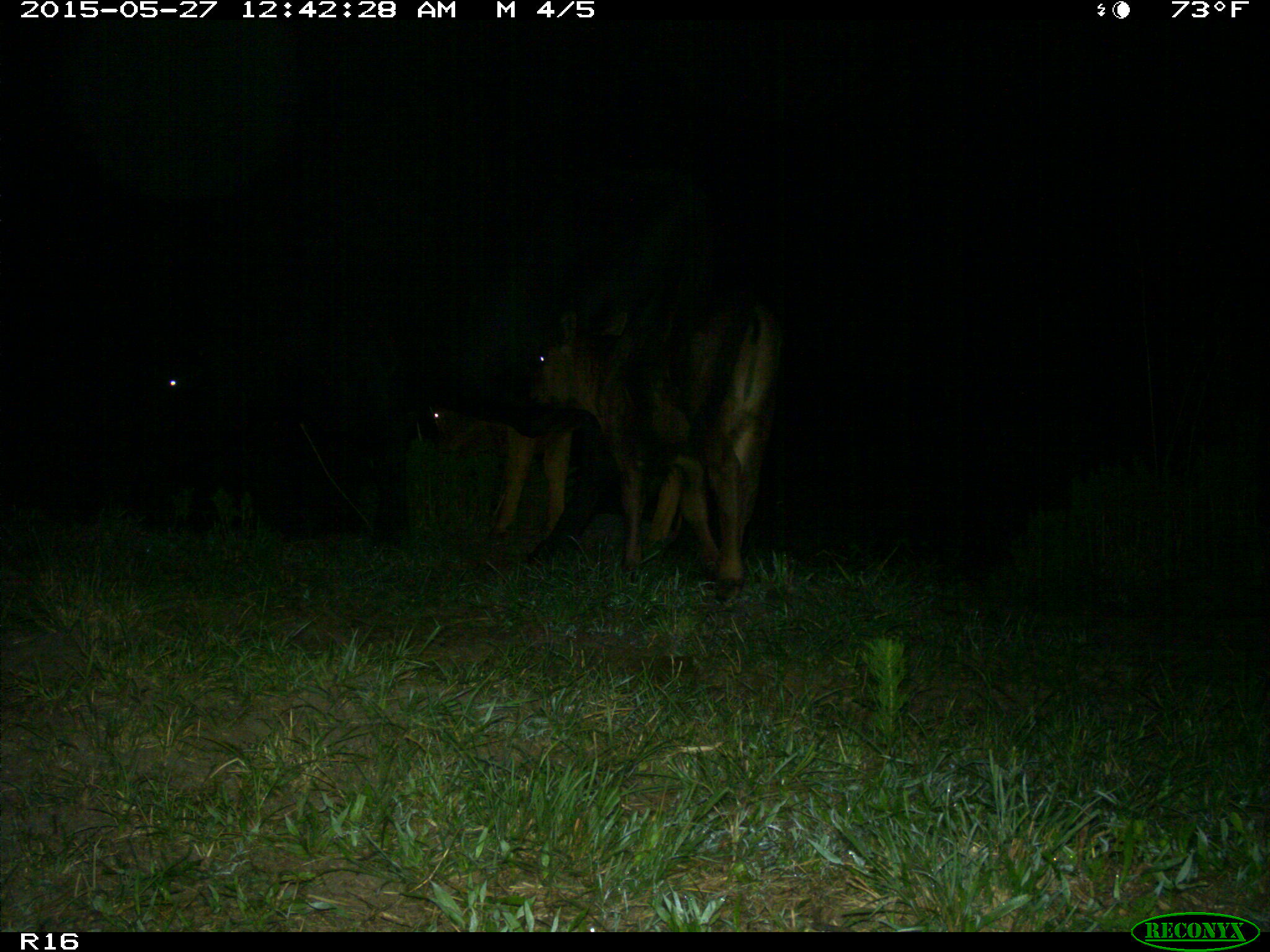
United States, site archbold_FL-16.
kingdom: Animalia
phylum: Chordata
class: Mammalia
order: Artiodactyla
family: Bovidae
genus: Bos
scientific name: Bos taurus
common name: domestic cow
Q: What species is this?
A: Bos taurus (domestic cow).